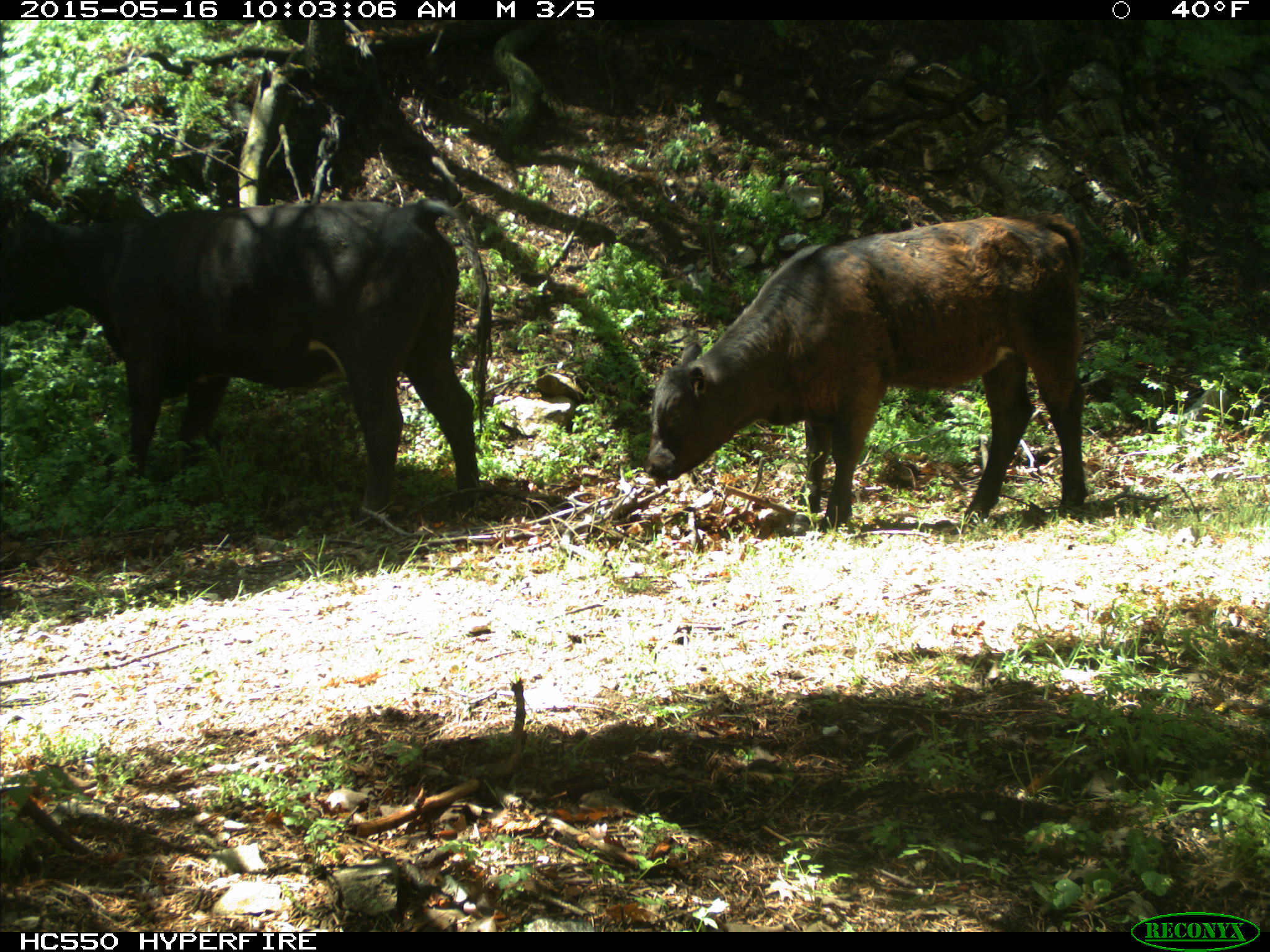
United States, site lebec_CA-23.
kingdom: Animalia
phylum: Chordata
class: Mammalia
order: Artiodactyla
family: Bovidae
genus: Bos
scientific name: Bos taurus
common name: domestic cow